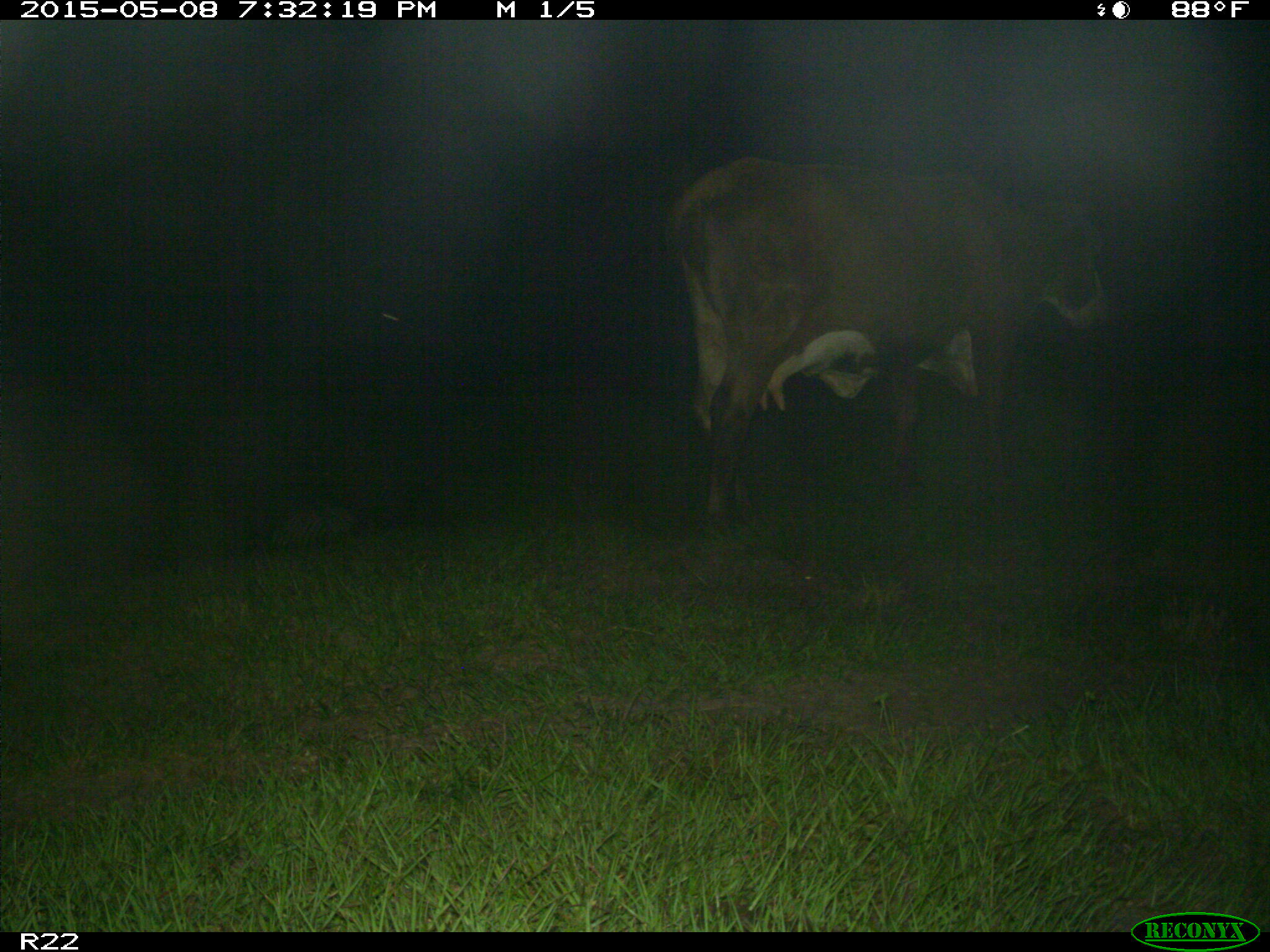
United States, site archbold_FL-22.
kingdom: Animalia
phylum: Chordata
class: Mammalia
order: Artiodactyla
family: Bovidae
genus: Bos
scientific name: Bos taurus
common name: domestic cow